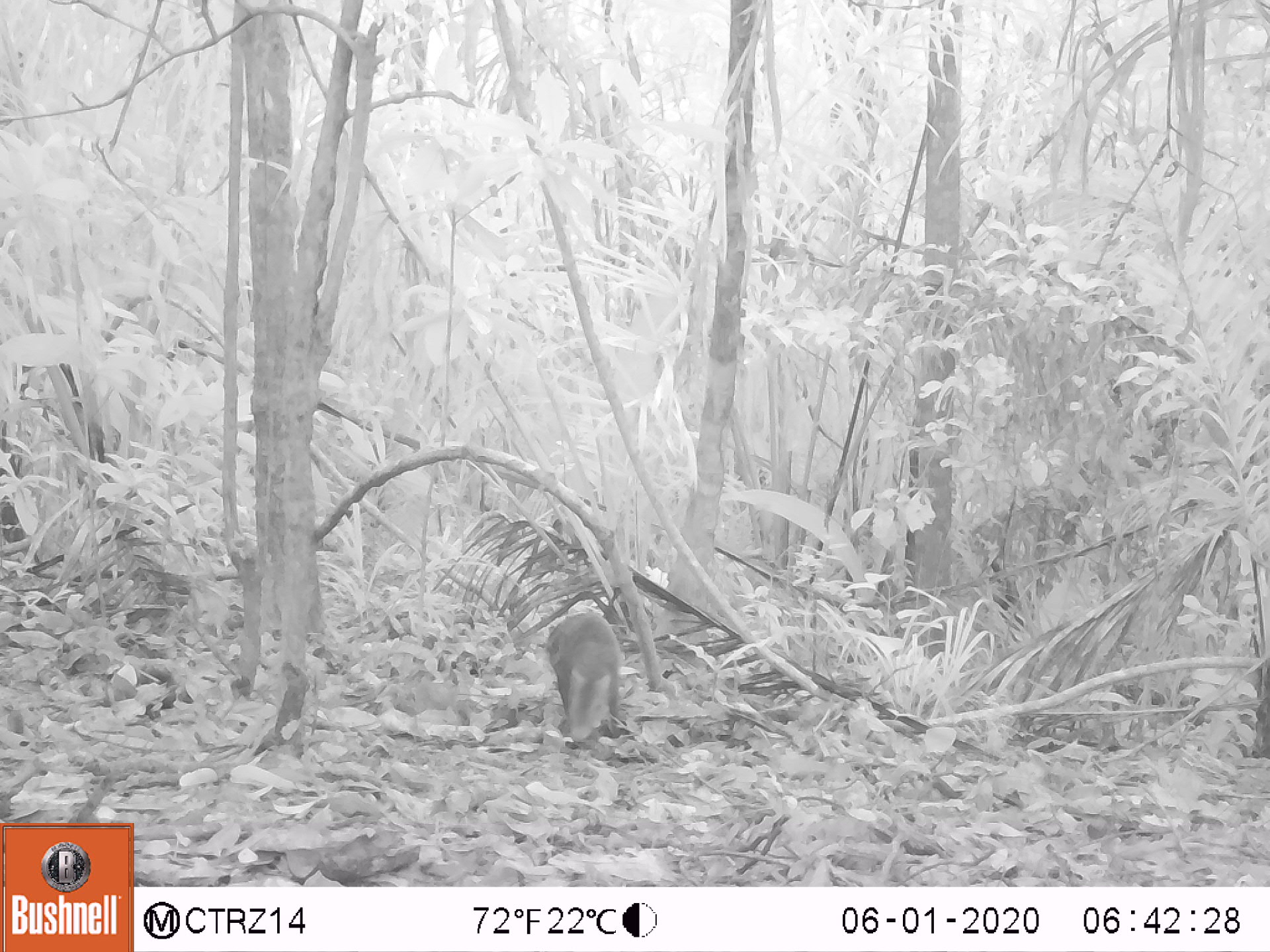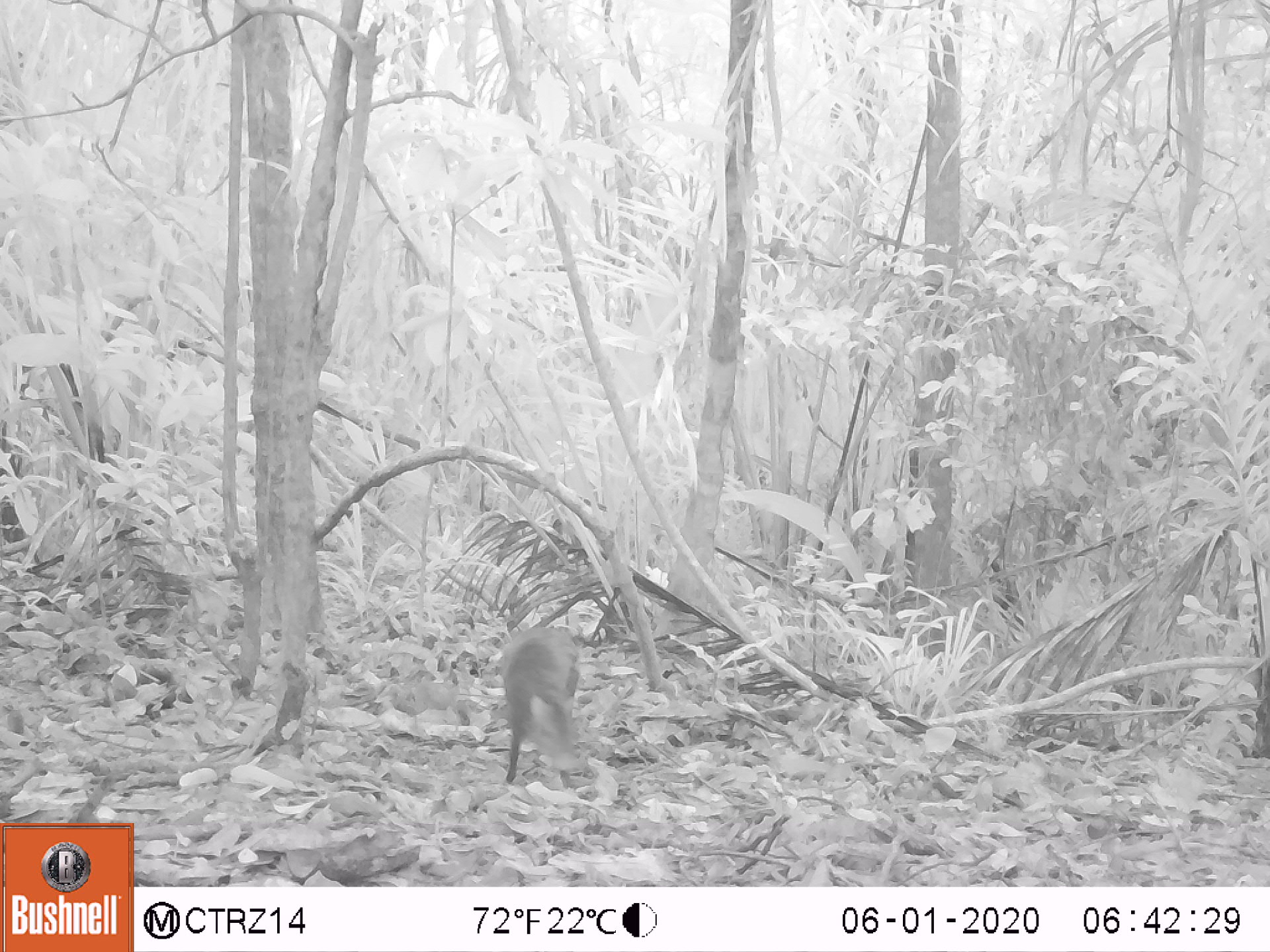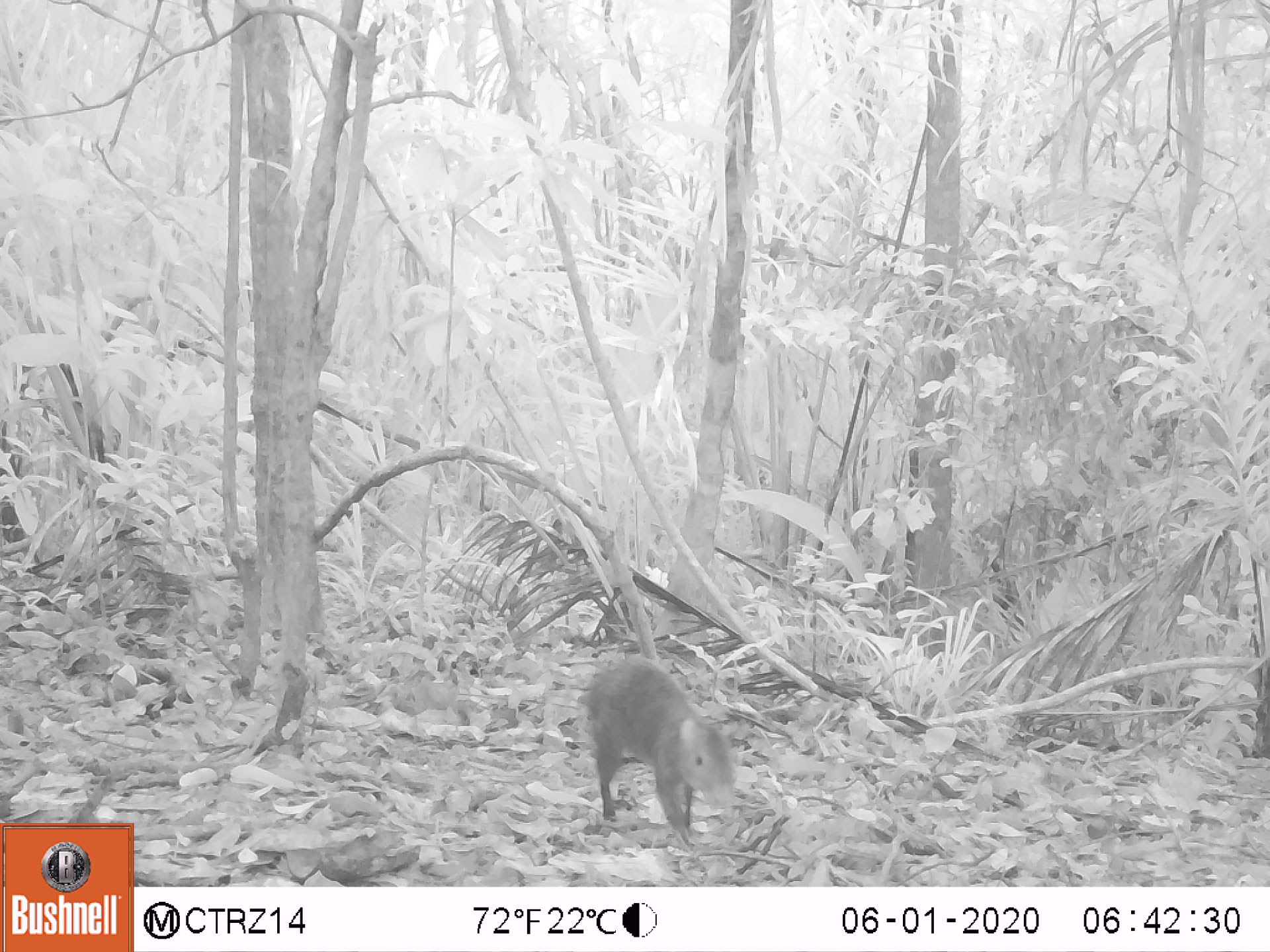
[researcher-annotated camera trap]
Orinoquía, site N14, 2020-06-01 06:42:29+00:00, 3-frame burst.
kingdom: Animalia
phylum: Chordata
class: Mammalia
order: Rodentia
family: Dasyproctidae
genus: Dasyprocta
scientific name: Dasyprocta fuliginosa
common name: black agouti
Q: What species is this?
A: Black agouti (Dasyprocta fuliginosa).